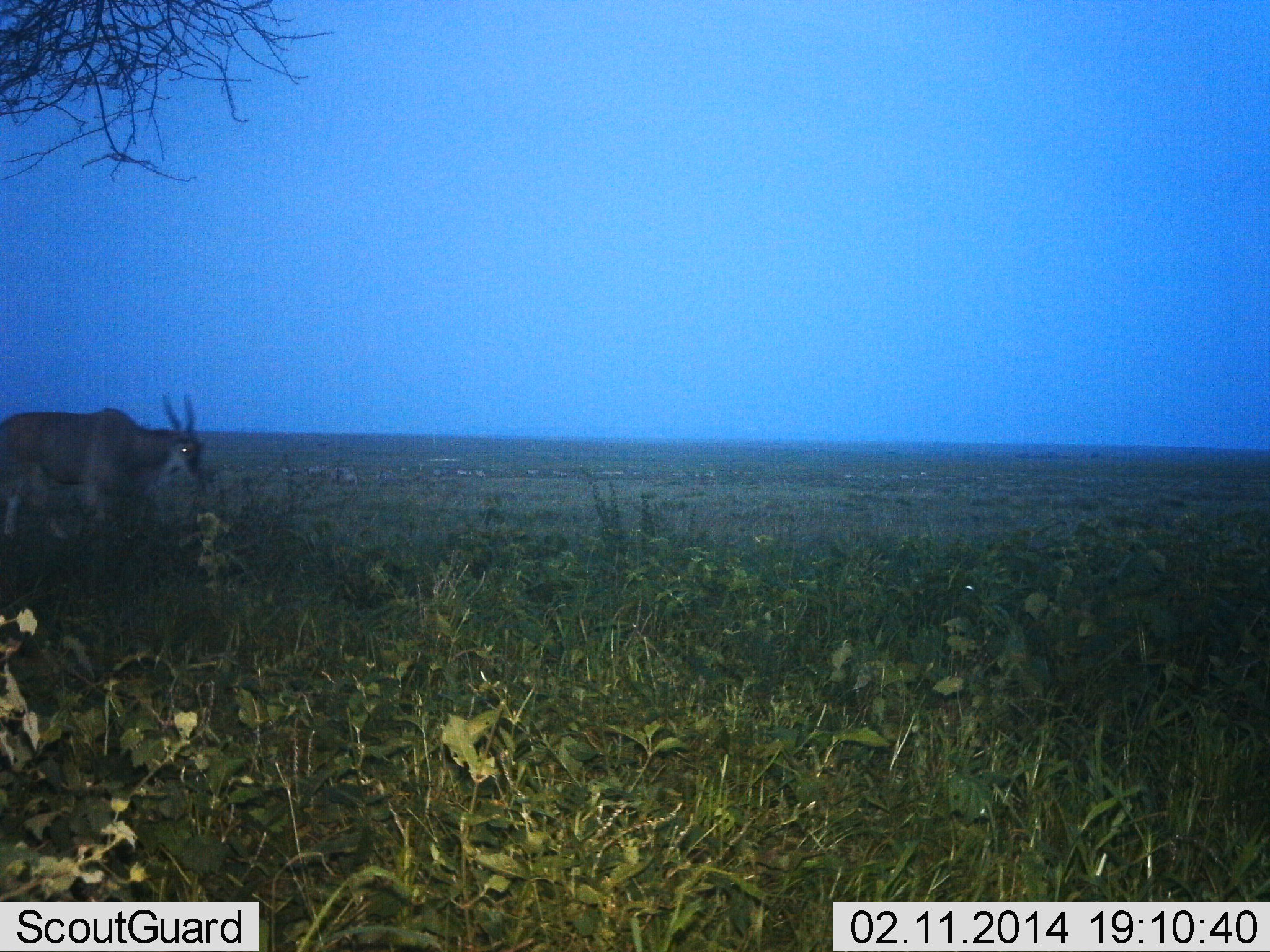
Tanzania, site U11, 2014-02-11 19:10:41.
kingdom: Animalia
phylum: Chordata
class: Mammalia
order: Artiodactyla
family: Bovidae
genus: Tragelaphus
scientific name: Tragelaphus oryx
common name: eland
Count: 1.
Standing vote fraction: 50%.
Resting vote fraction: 0%.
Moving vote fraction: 60%.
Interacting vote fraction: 0%.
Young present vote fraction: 0%.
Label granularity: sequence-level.